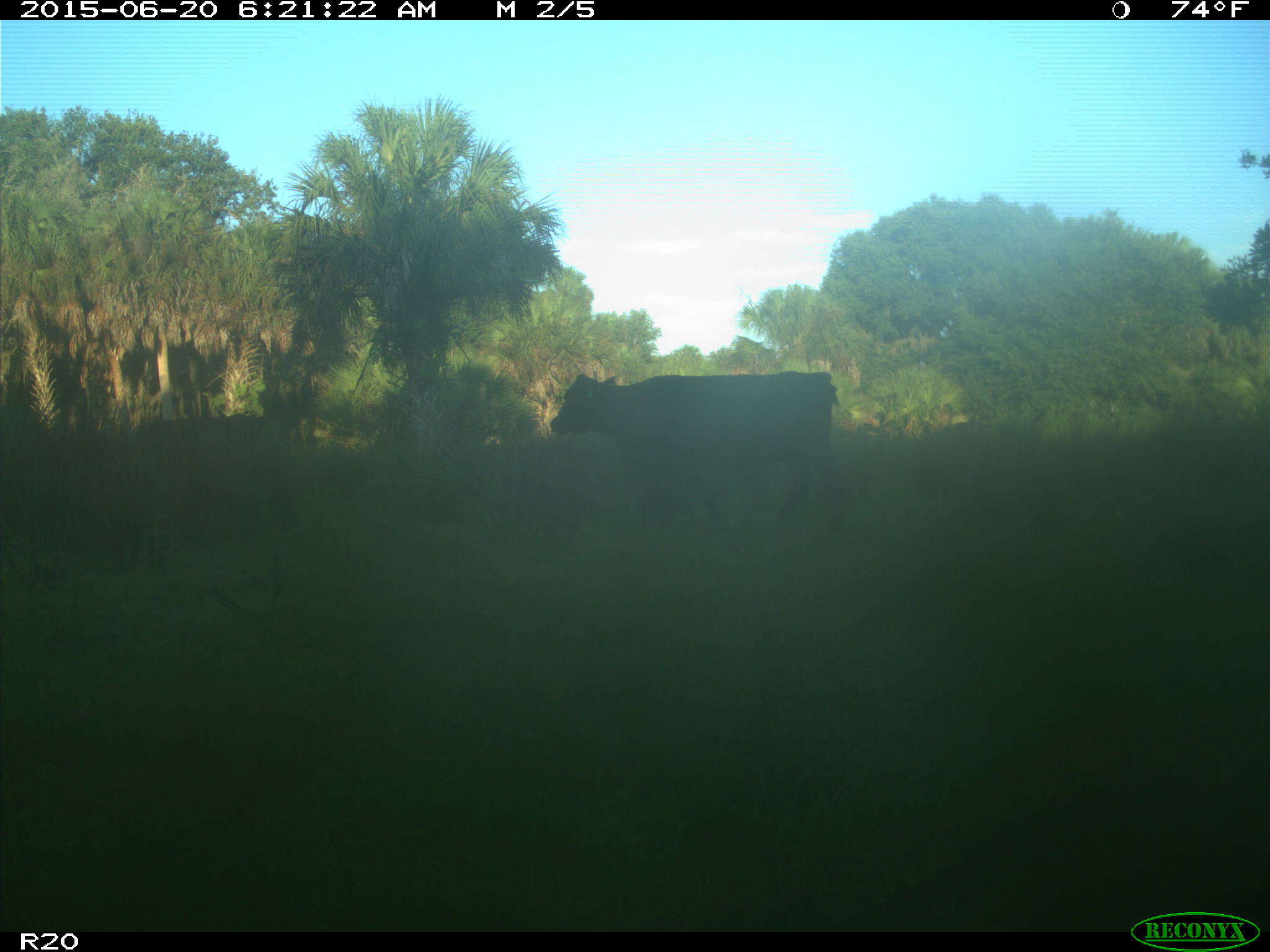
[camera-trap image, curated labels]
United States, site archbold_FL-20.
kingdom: Animalia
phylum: Chordata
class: Mammalia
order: Artiodactyla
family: Bovidae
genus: Bos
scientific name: Bos taurus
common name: domestic cow